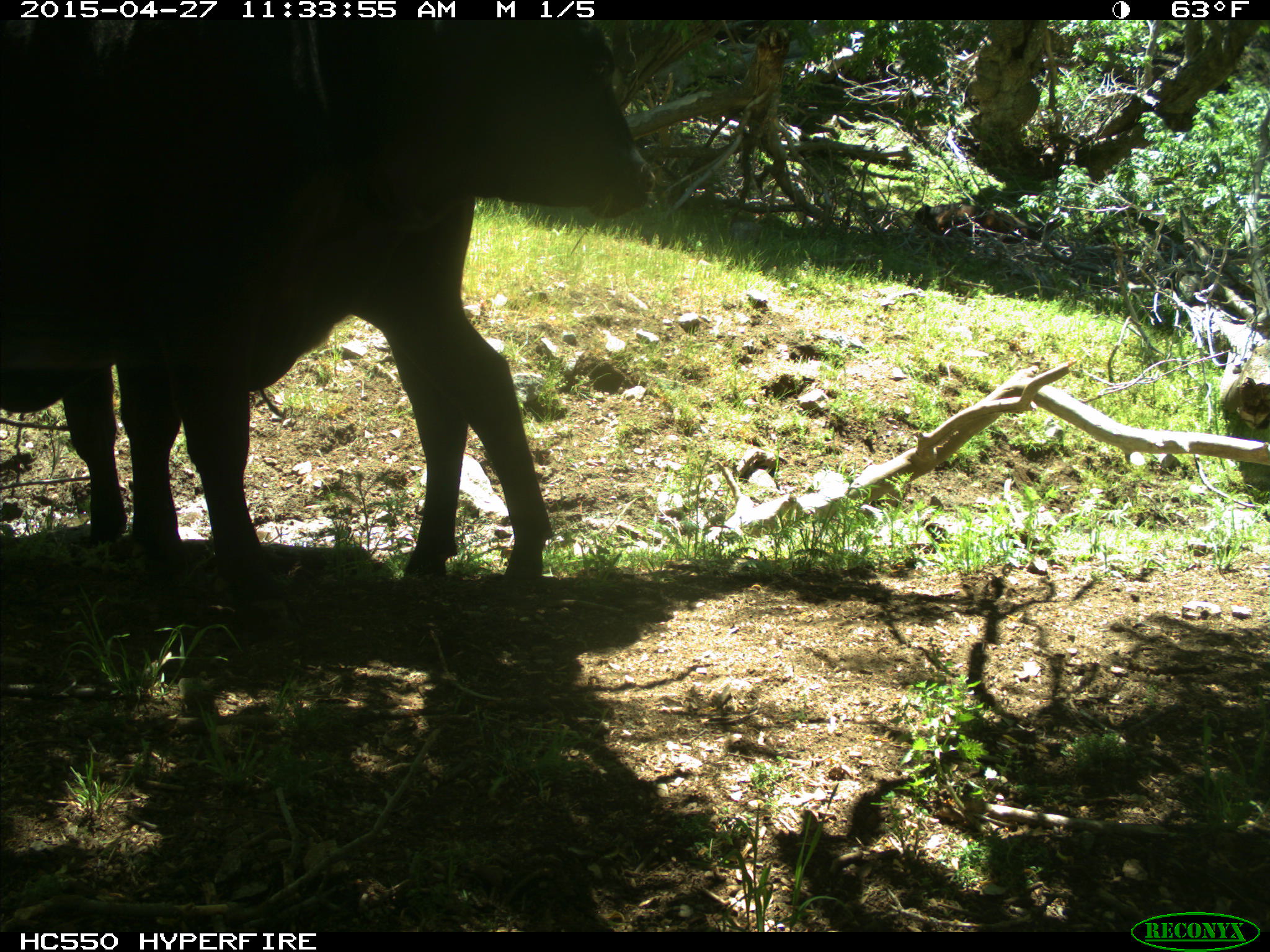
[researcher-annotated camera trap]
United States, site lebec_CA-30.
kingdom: Animalia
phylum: Chordata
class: Mammalia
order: Artiodactyla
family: Bovidae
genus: Bos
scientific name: Bos taurus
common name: domestic cow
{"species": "Bos taurus (domestic cow)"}